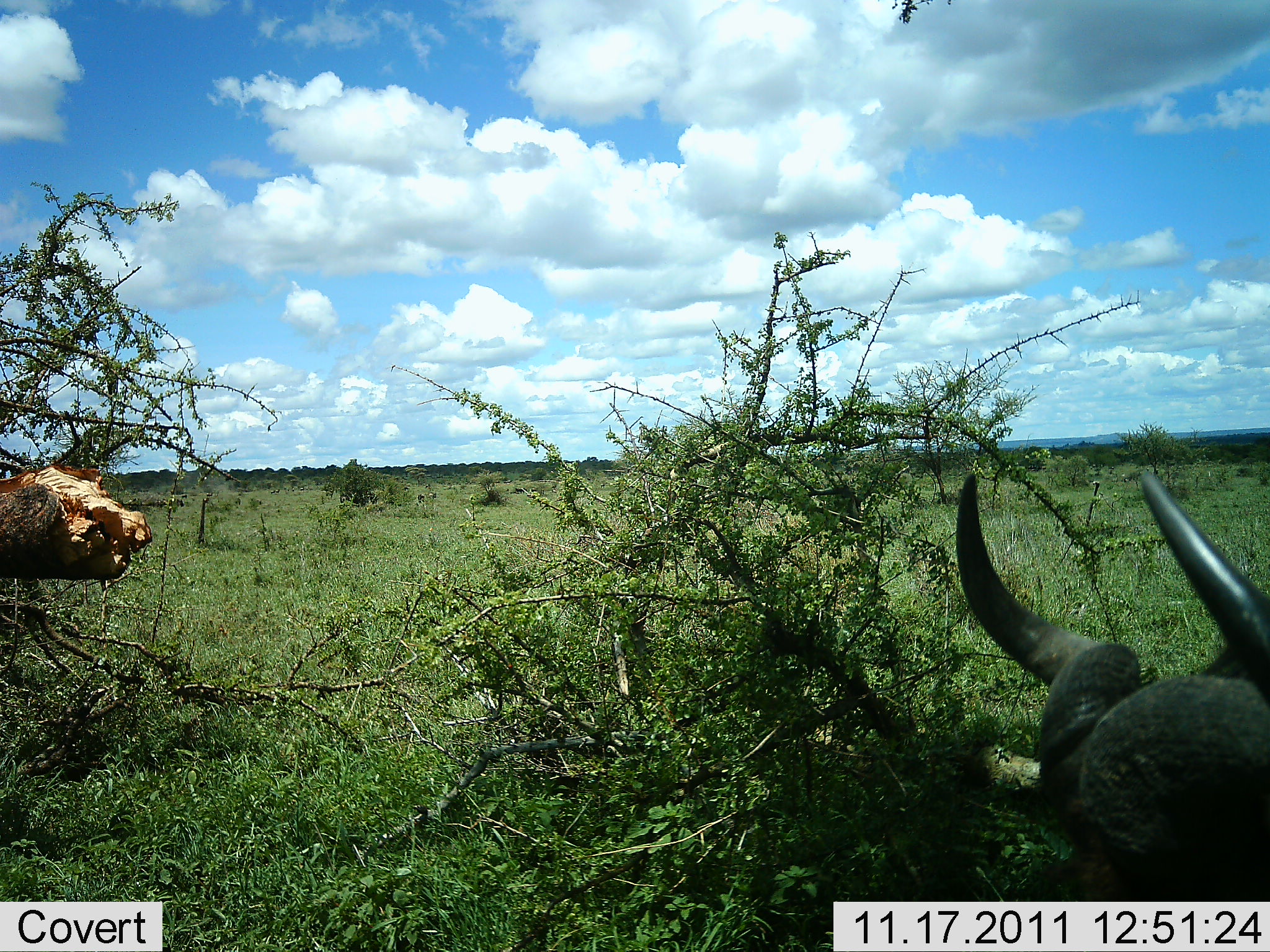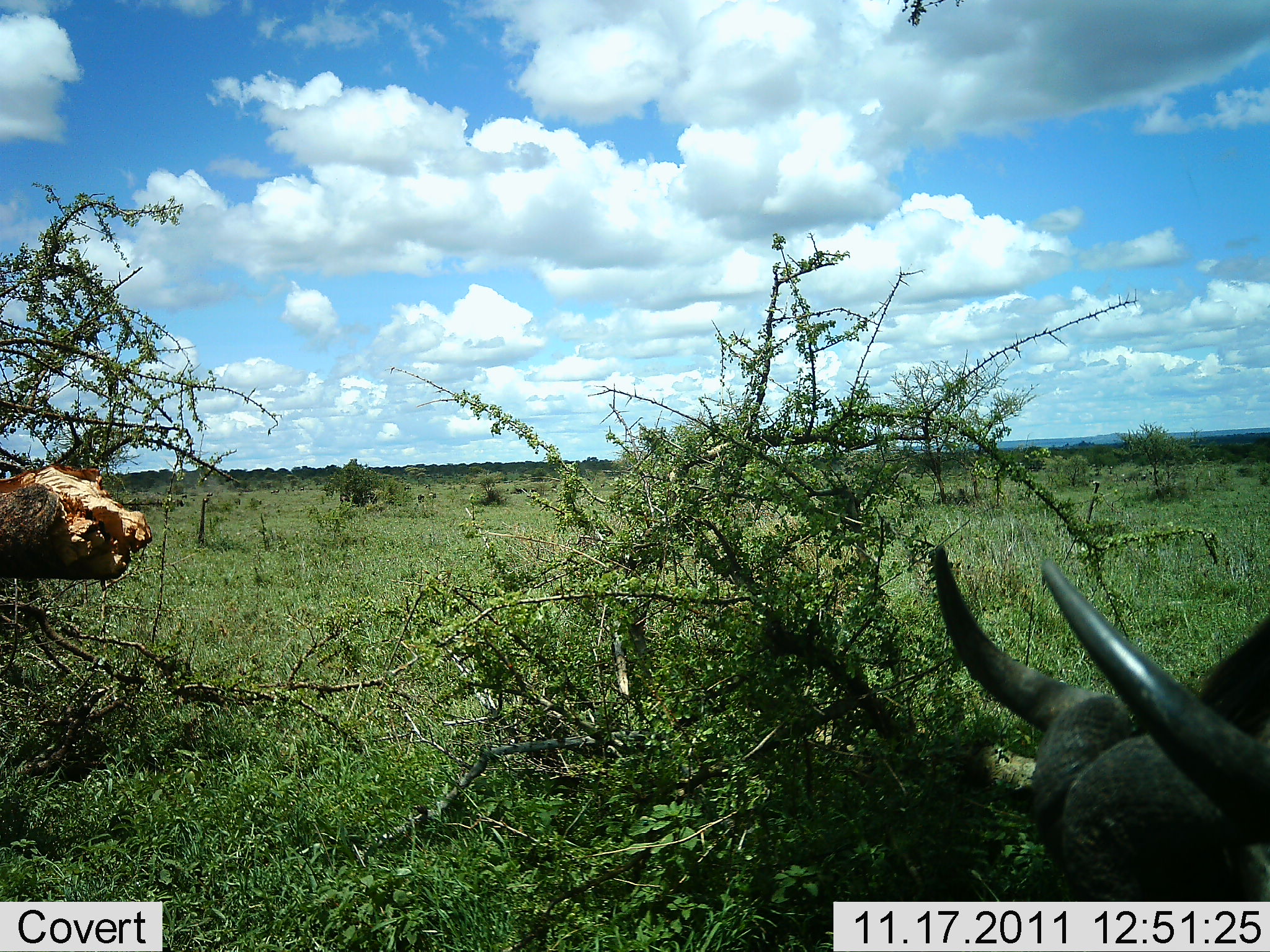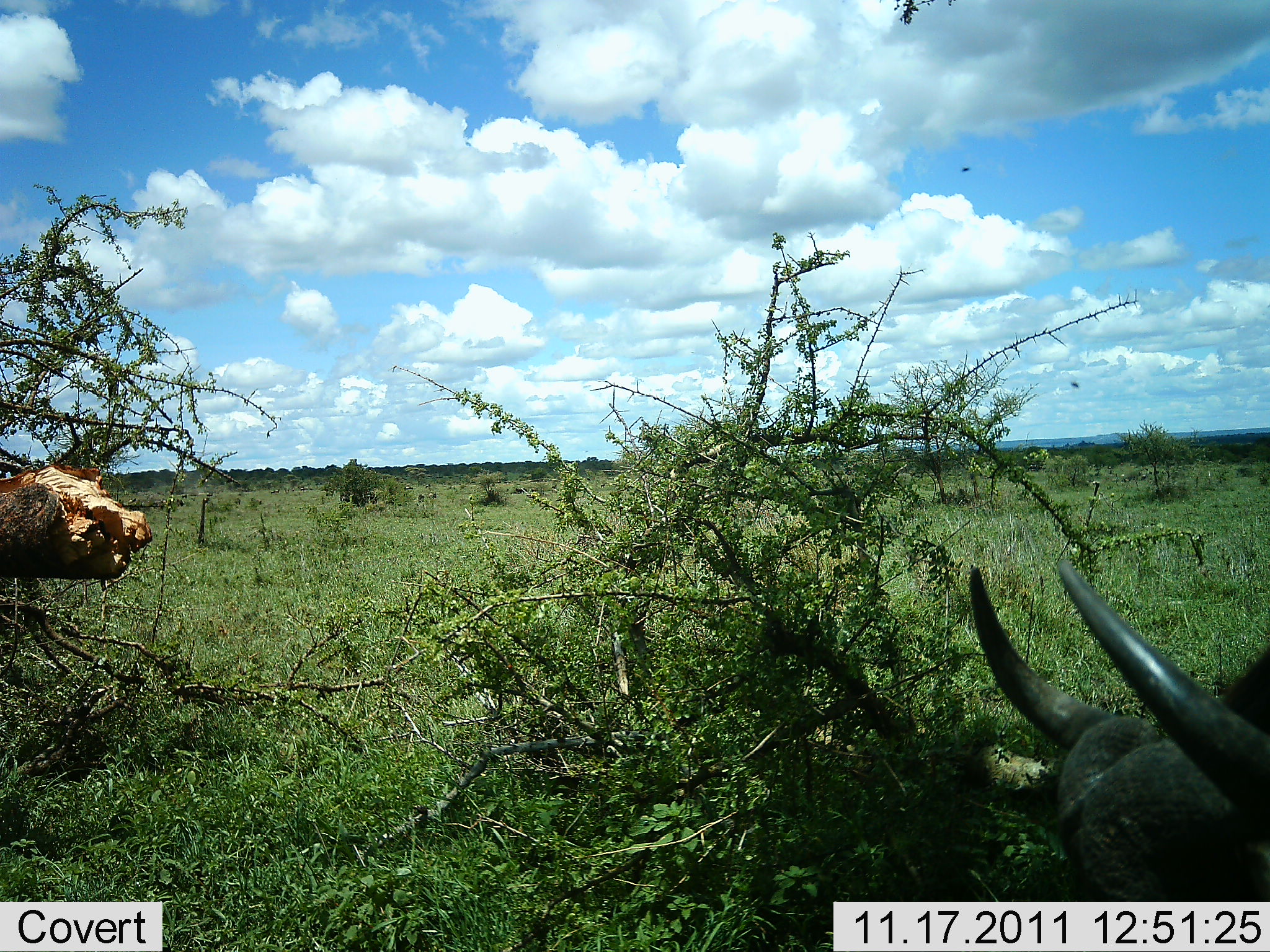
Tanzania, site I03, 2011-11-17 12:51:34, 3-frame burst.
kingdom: Animalia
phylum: Chordata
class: Mammalia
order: Artiodactyla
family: Bovidae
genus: Syncerus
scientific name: Syncerus caffer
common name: cape buffalo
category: buffalo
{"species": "buffalo (cape buffalo) (Syncerus caffer)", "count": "1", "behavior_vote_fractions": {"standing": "0%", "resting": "10%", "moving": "10%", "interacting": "0%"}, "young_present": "0%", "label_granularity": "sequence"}